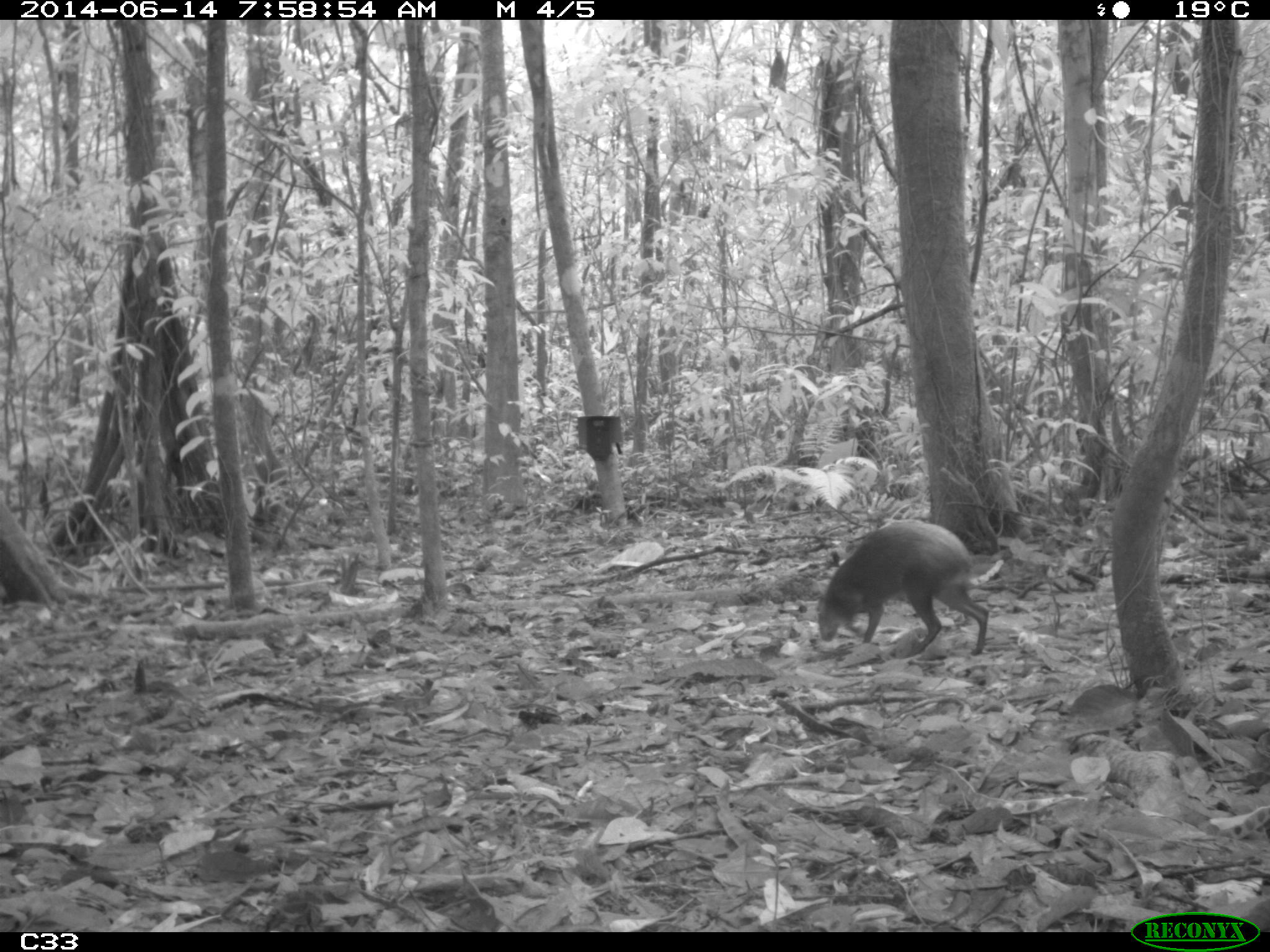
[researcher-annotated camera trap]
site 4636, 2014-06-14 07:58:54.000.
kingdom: Animalia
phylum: Chordata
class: Mammalia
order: Rodentia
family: Dasyproctidae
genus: Dasyprocta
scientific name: Dasyprocta leporina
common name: red-rumped agouti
Dasyprocta leporina (red-rumped agouti), count 1, age adult.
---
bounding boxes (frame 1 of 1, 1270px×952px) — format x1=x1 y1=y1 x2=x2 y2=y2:
dasyprocta leporina: x1=816 y1=520 x2=990 y2=657